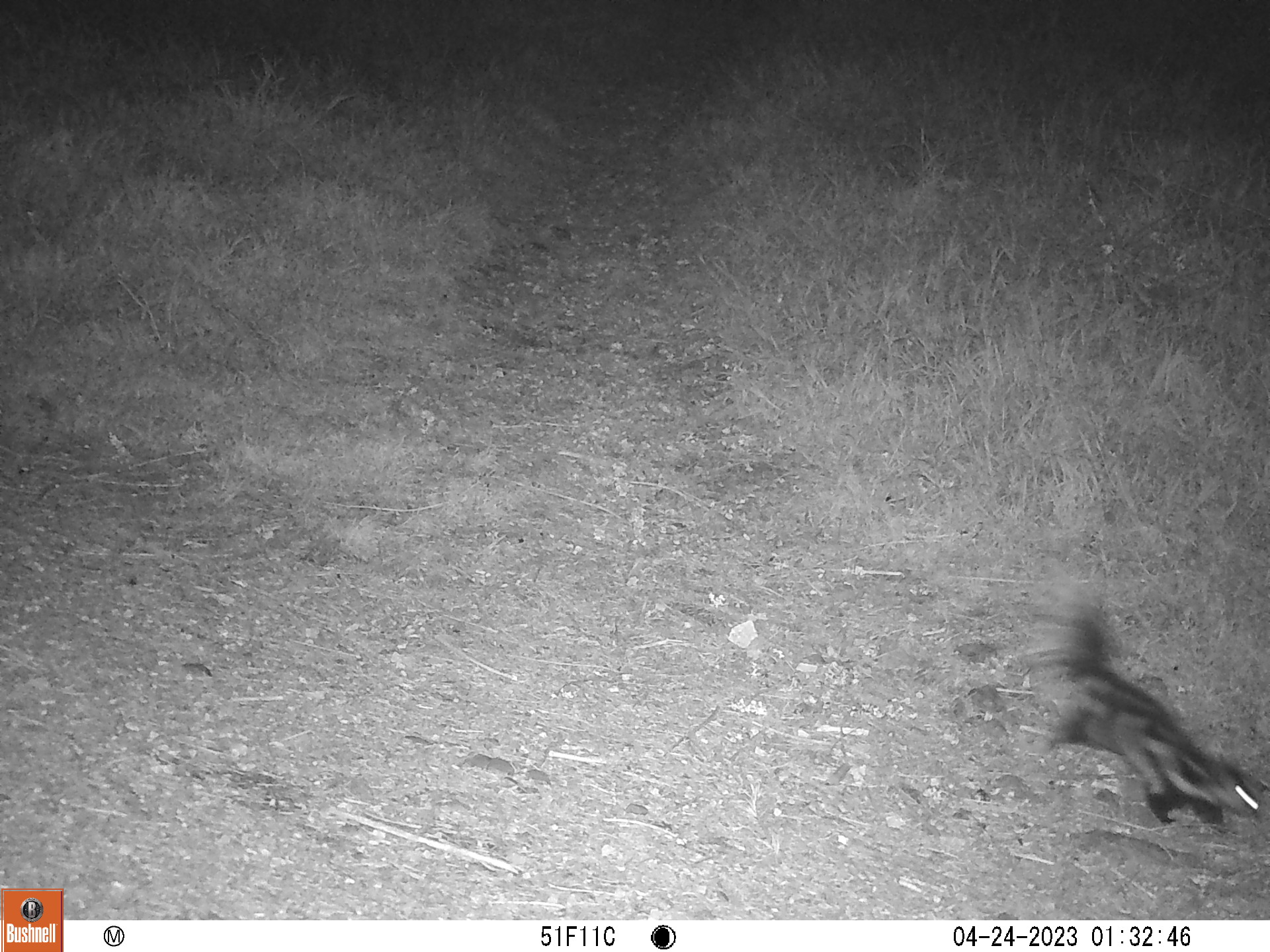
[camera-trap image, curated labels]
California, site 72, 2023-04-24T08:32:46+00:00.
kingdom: Animalia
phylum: Chordata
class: Mammalia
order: Carnivora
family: Mephitidae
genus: Spilogale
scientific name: Spilogale gracilis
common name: western spotted skunk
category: spotted skunk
Spotted skunk (western spotted skunk) (Spilogale gracilis).